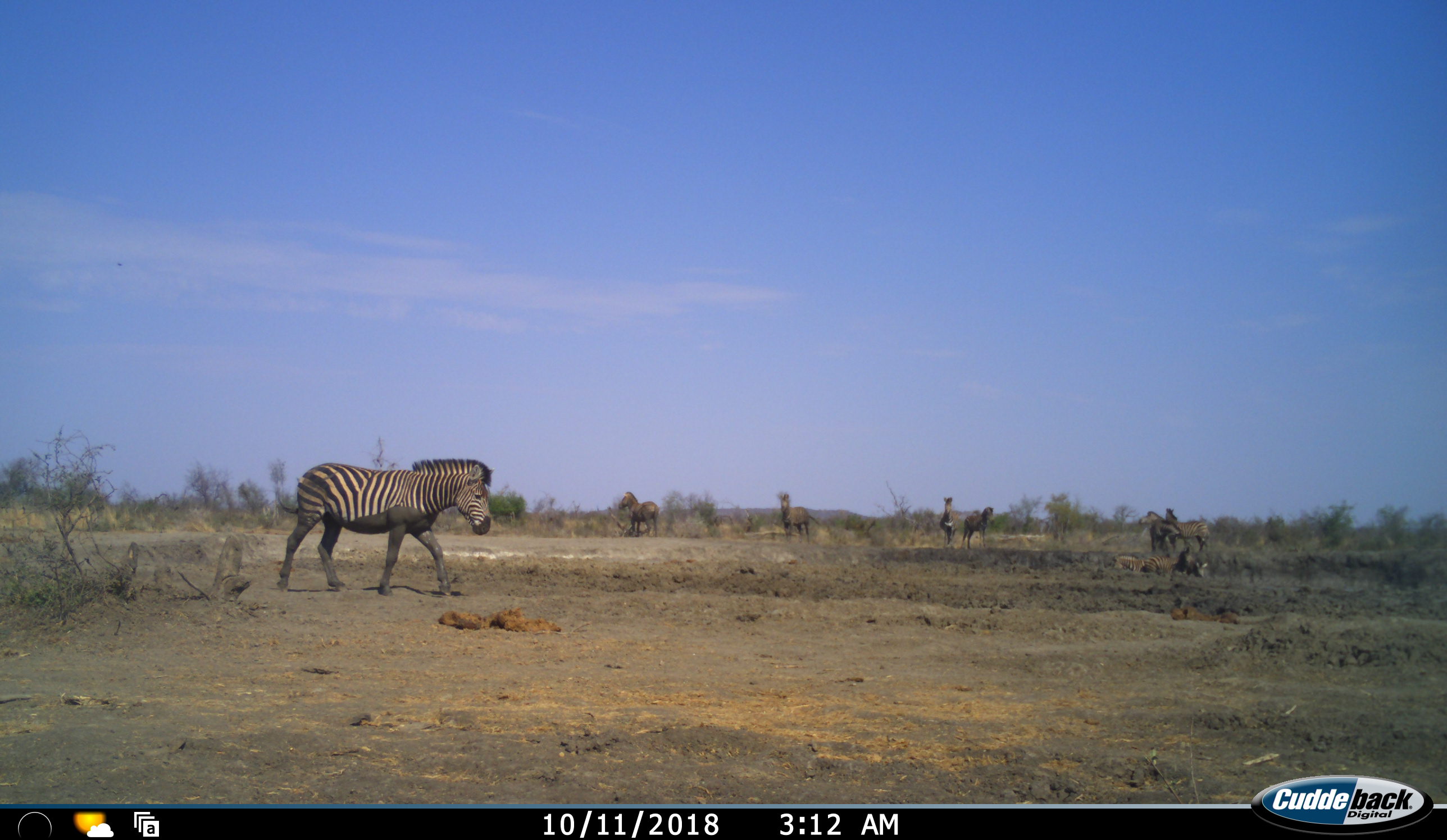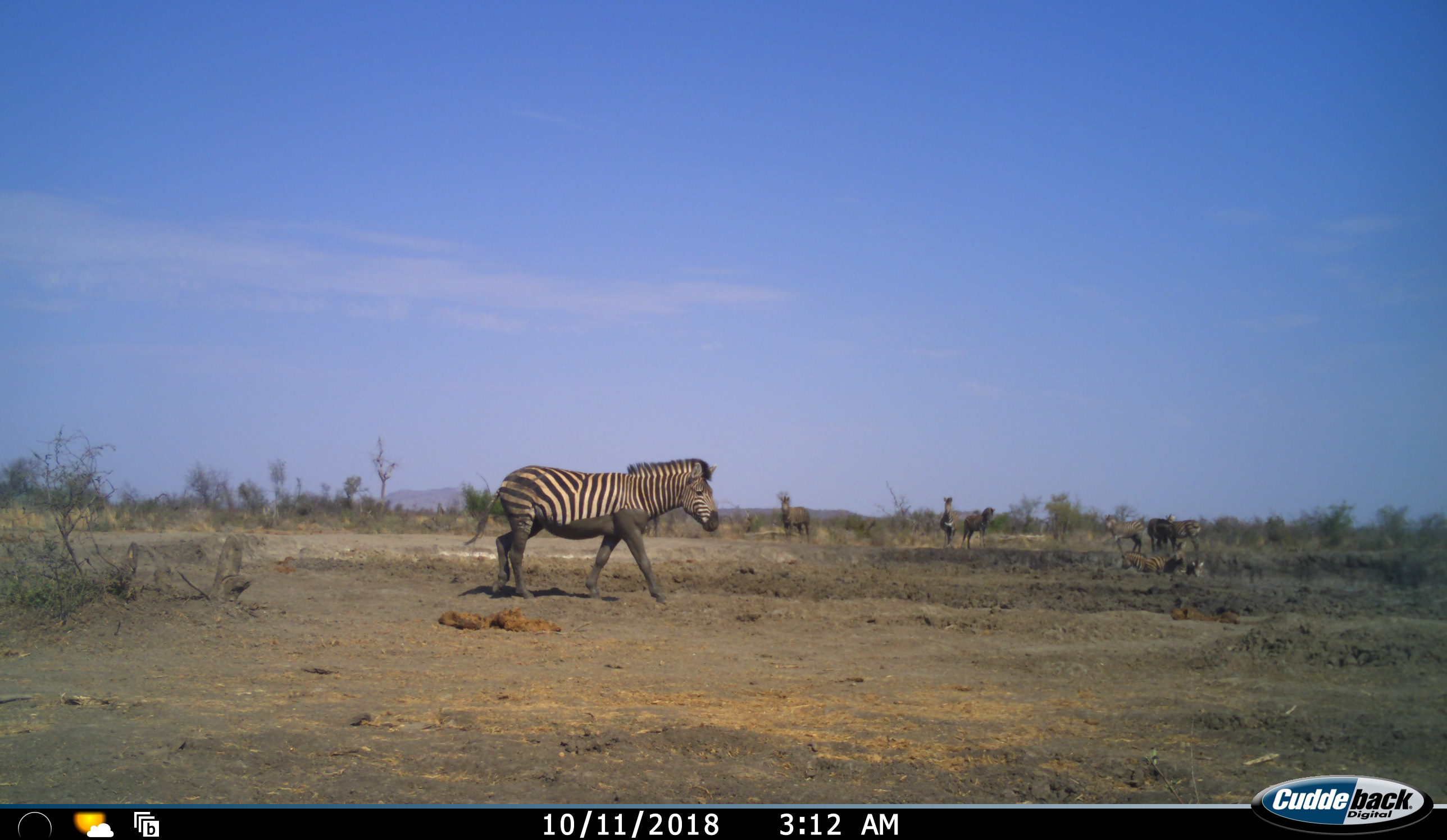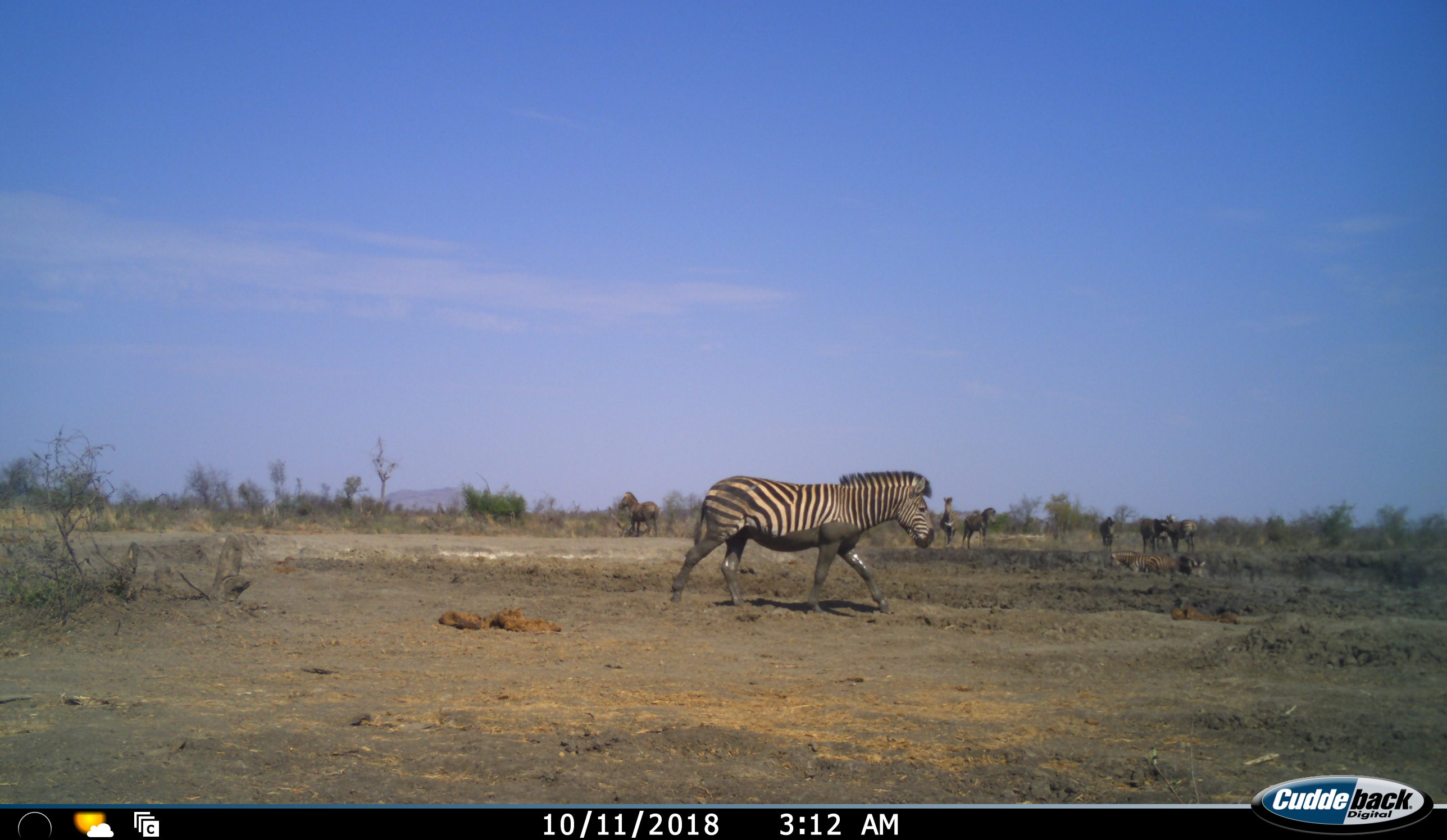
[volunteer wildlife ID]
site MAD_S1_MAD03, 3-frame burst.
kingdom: Animalia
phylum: Chordata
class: Mammalia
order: Perissodactyla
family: Equidae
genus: Equus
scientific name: Equus quagga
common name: plains zebra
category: zebraplains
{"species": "zebraplains (plains zebra) (Equus quagga)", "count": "11-50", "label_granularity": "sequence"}